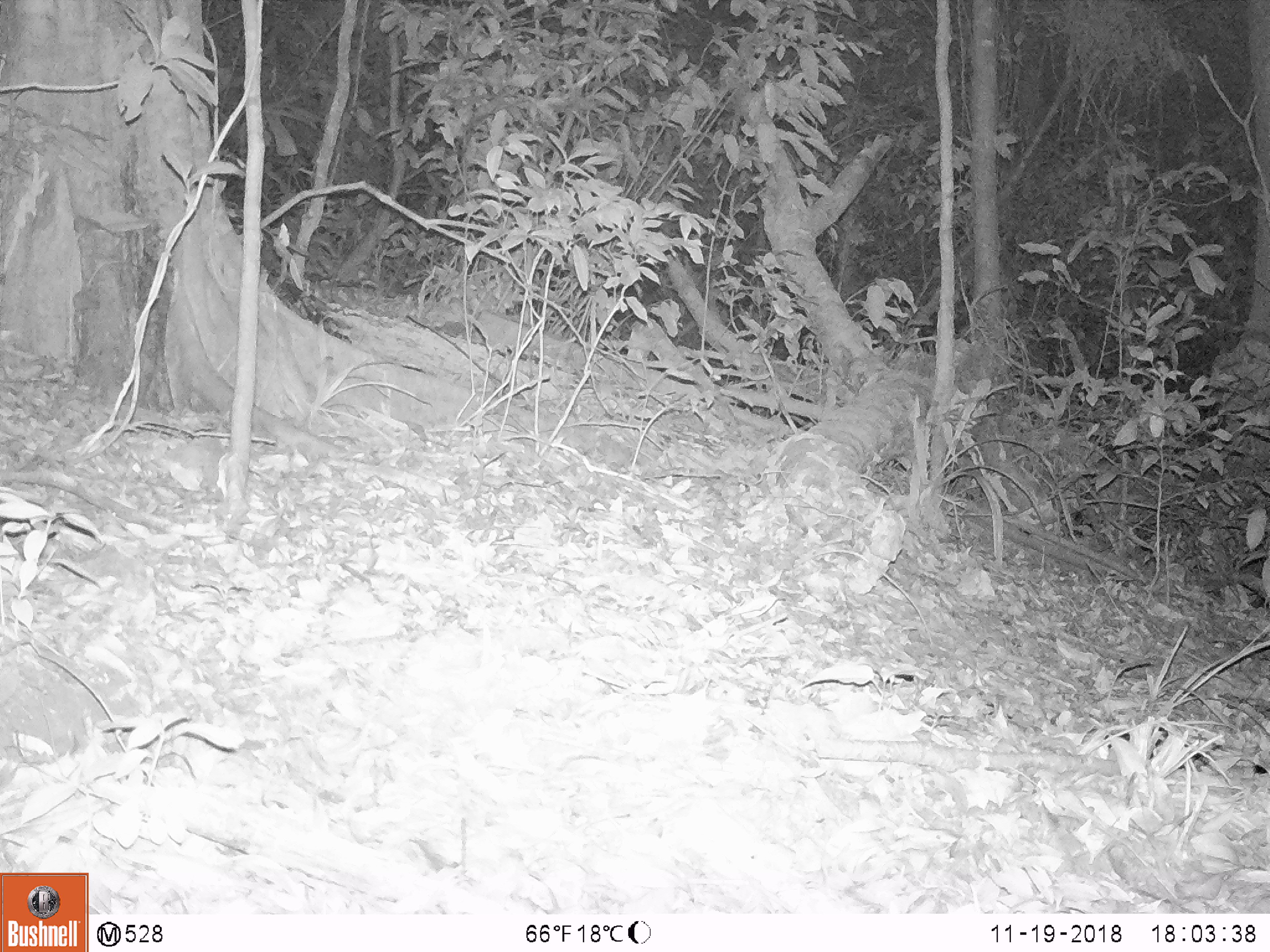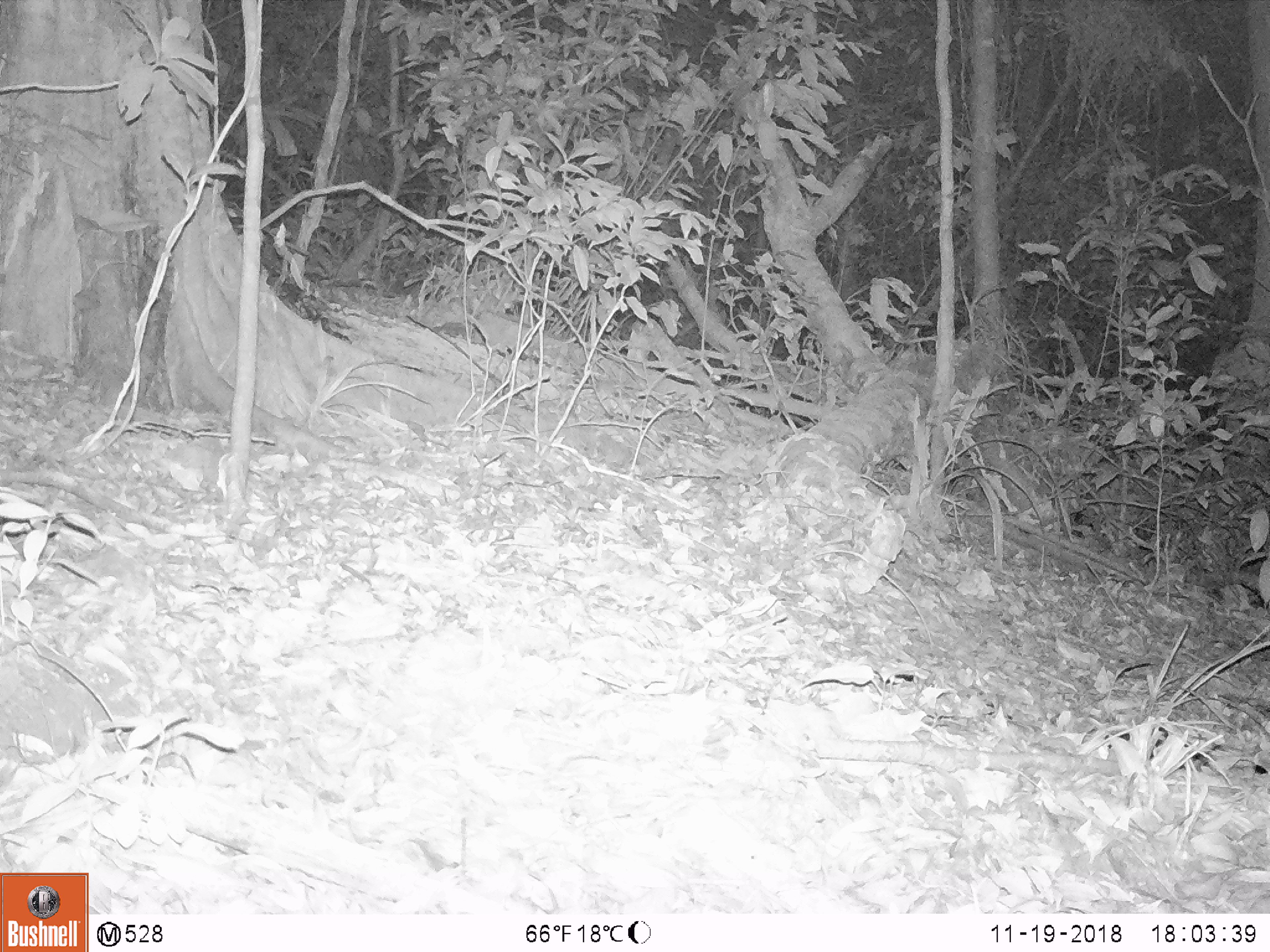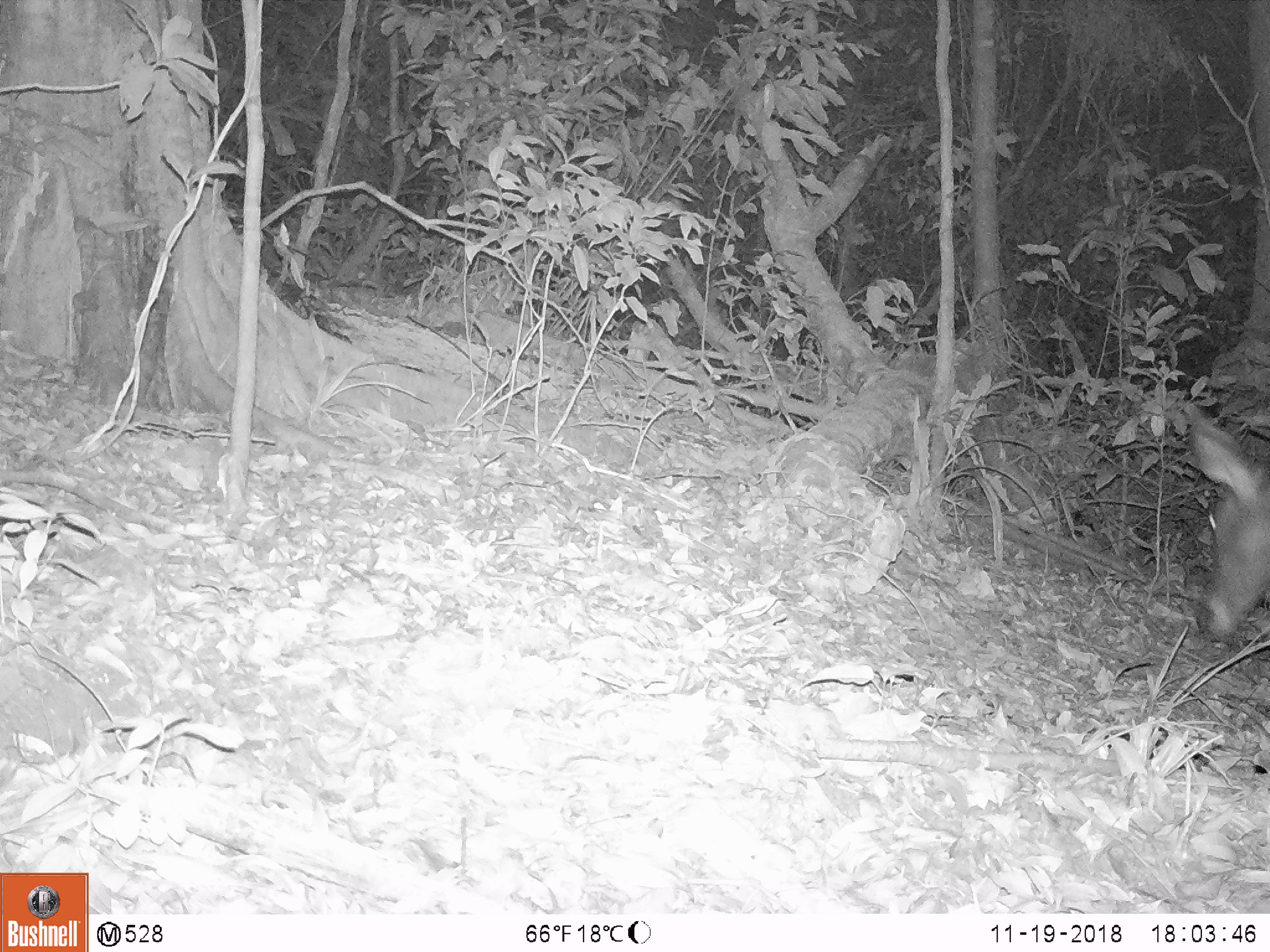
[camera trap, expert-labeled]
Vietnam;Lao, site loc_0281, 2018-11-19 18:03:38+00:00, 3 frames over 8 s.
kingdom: Animalia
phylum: Chordata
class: Mammalia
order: Artiodactyla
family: Cervidae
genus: Rusa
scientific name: Rusa unicolor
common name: sambar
Sambar (Rusa unicolor). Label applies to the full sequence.